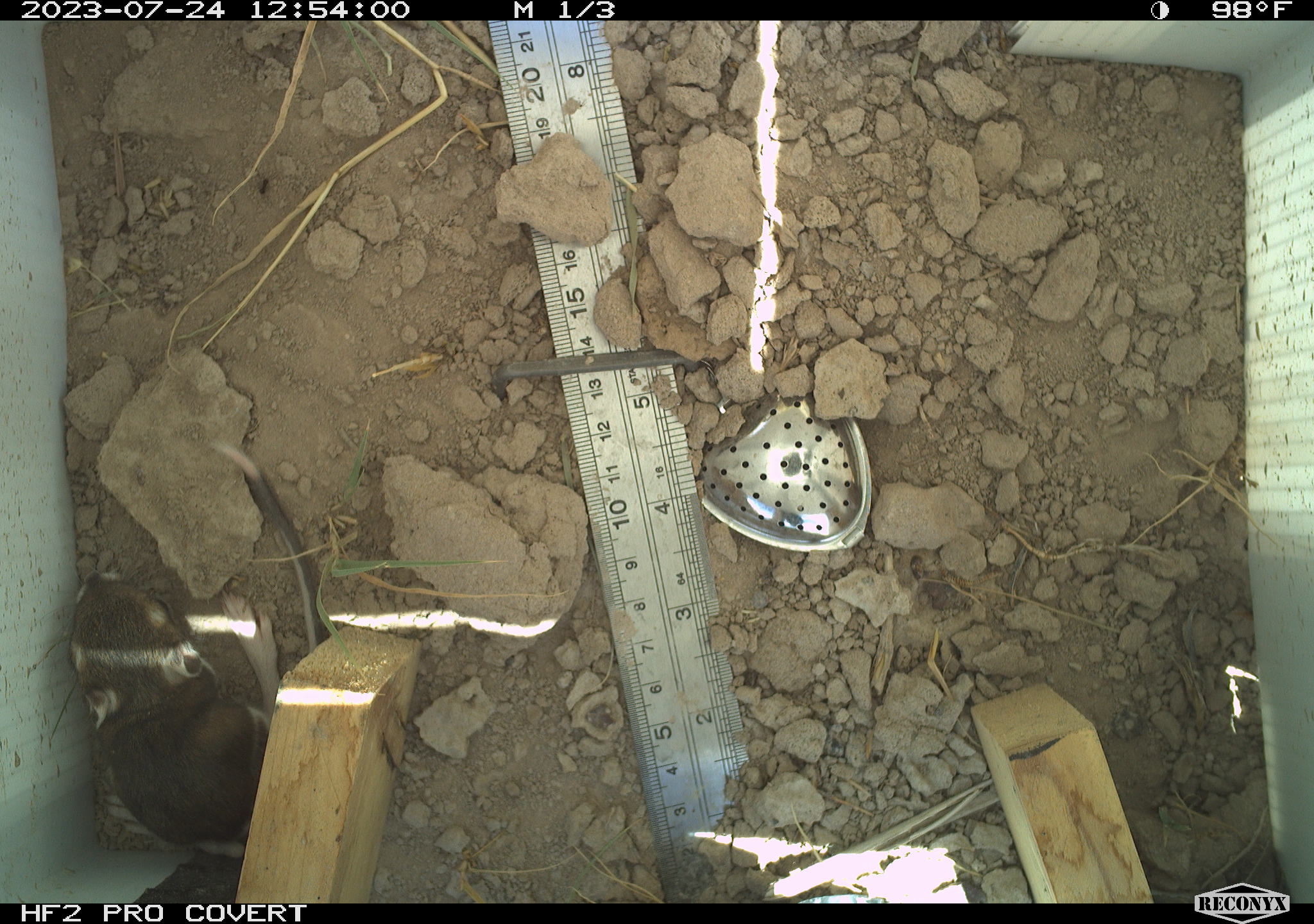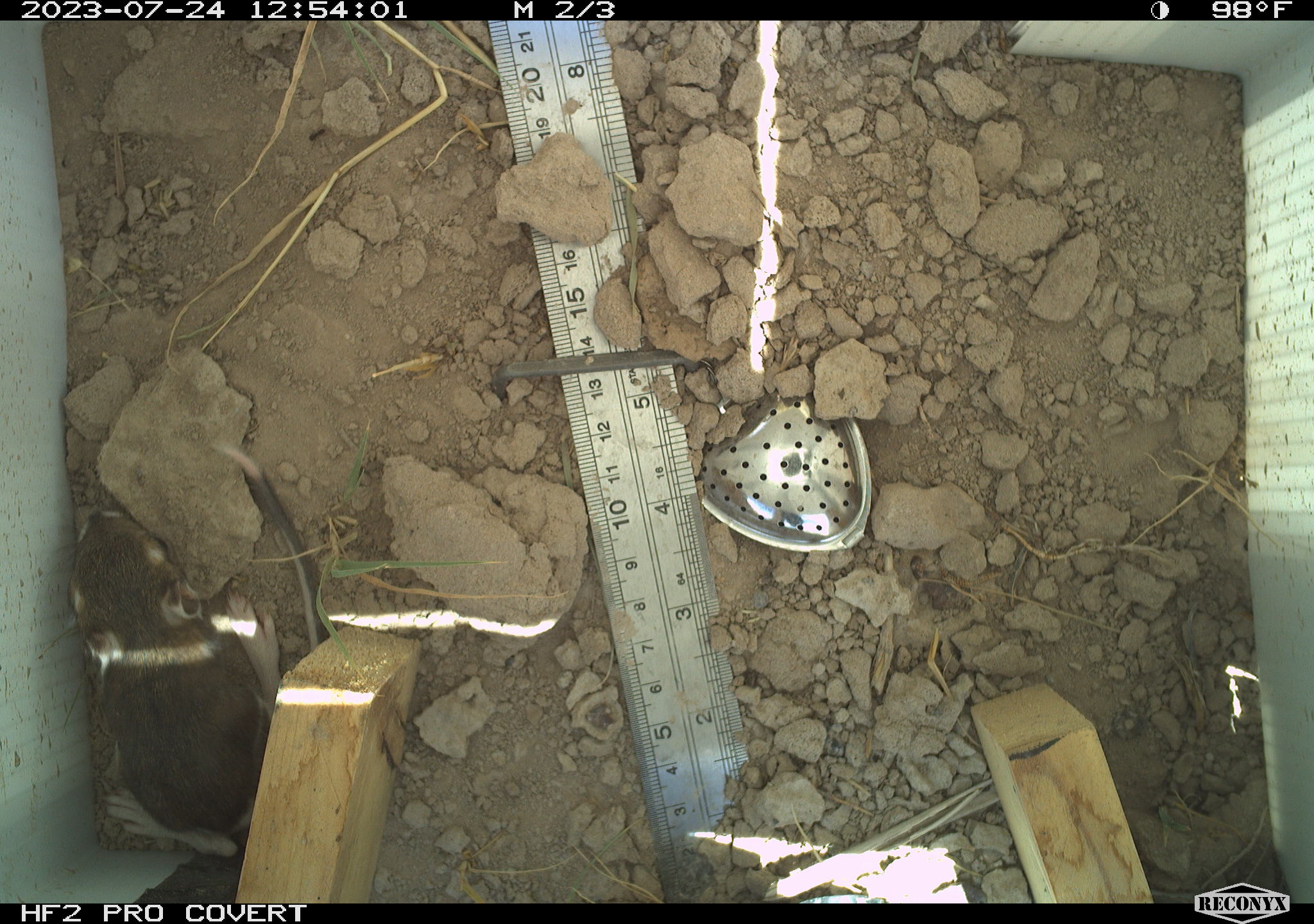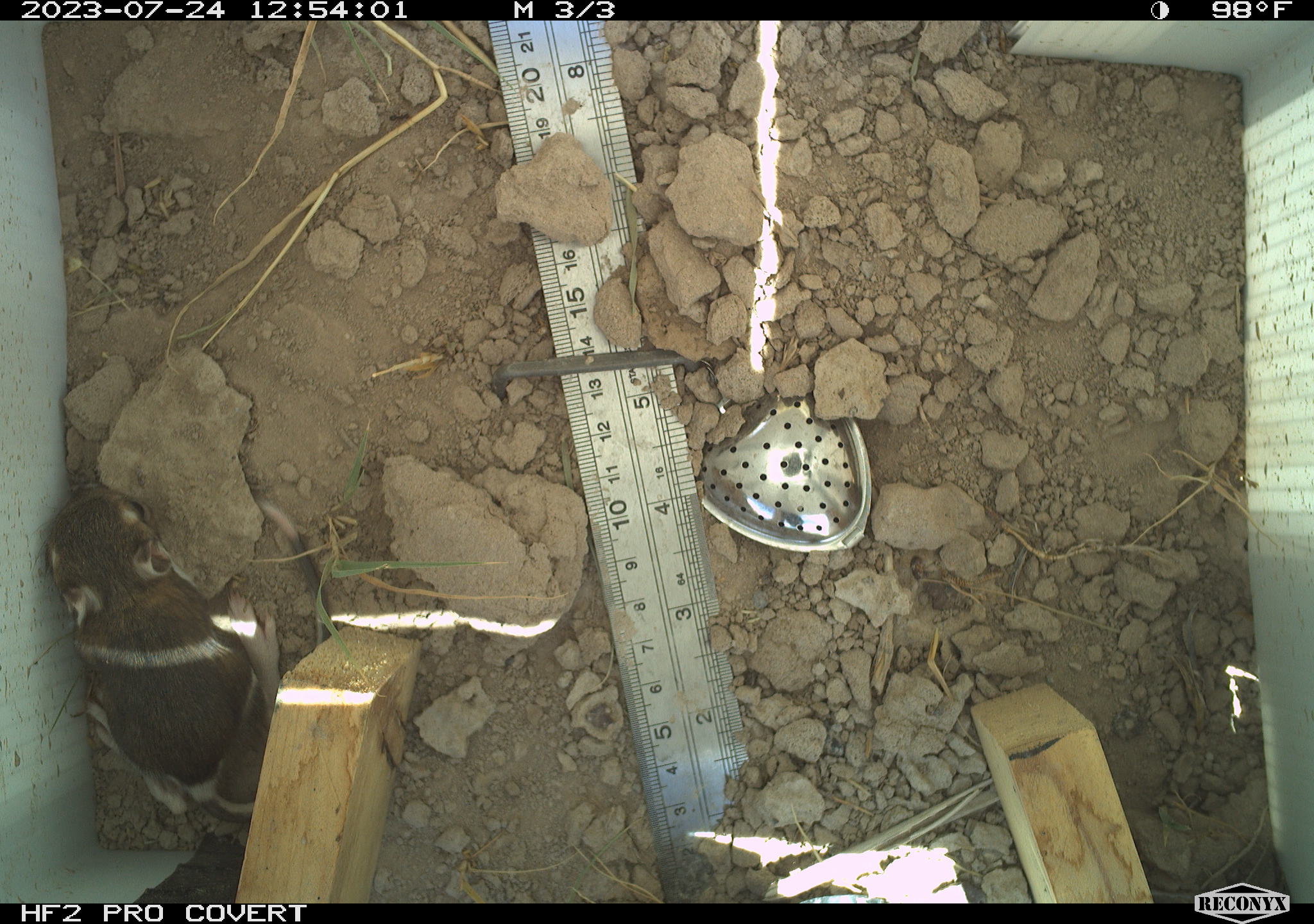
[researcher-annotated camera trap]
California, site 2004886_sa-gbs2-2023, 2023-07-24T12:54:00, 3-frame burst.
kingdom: Animalia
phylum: Chordata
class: Mammalia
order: Rodentia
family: Heteromyidae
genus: Dipodomys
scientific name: Dipodomys ordii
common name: ord's kangaroo rat